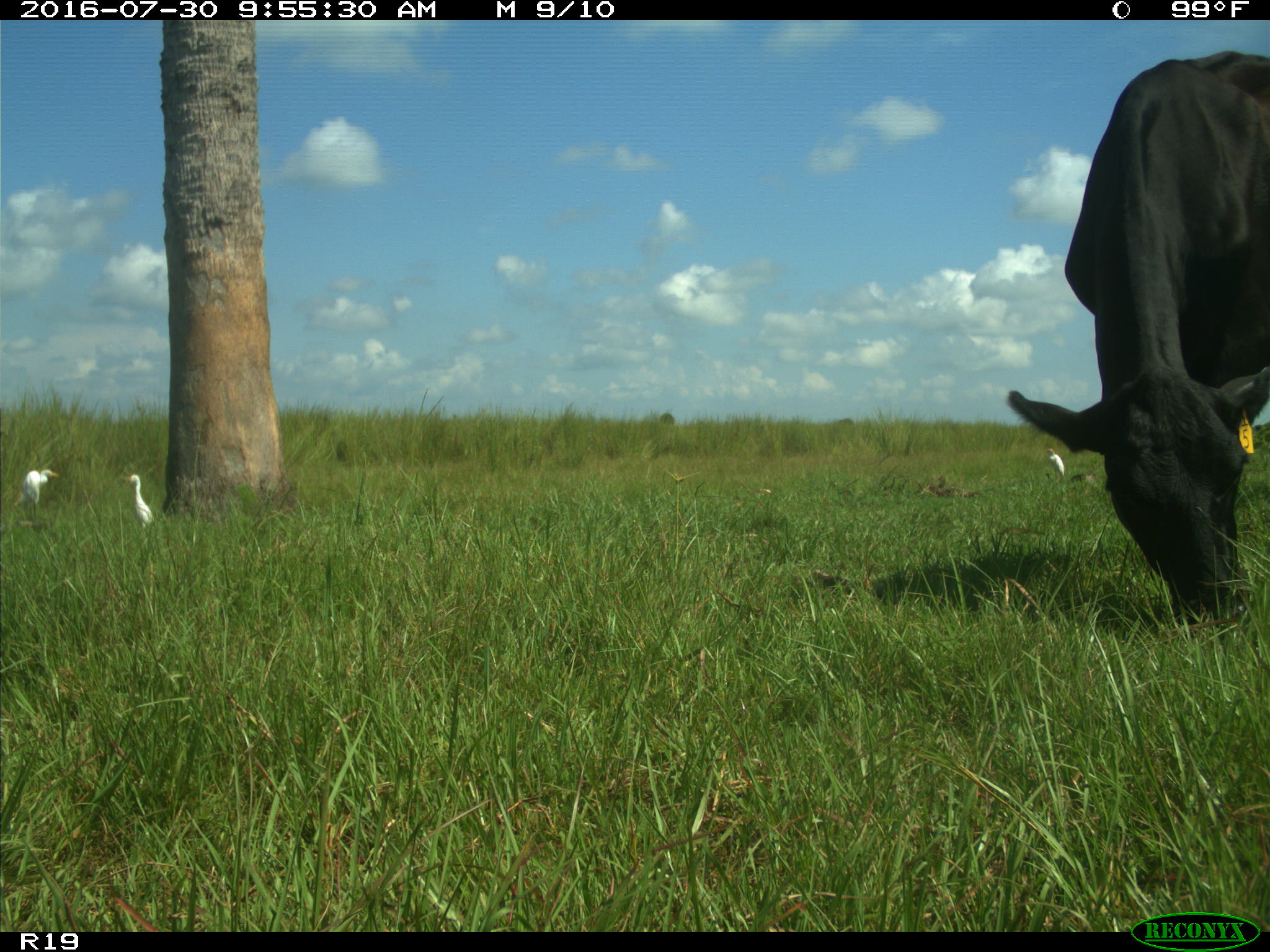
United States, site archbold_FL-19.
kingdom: Animalia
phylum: Chordata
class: Mammalia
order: Artiodactyla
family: Bovidae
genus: Bos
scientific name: Bos taurus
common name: domestic cow